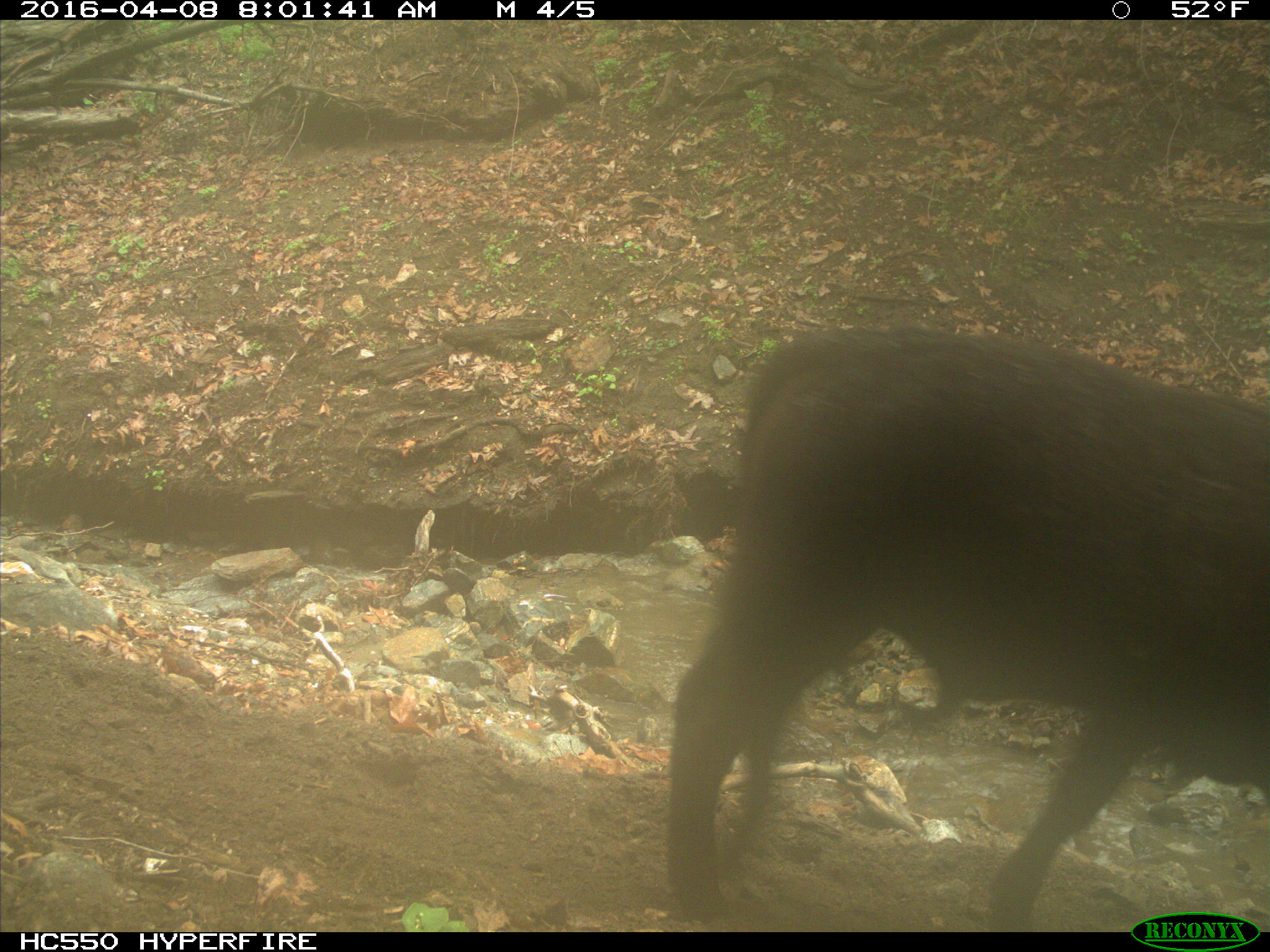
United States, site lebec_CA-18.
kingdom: Animalia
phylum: Chordata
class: Mammalia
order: Artiodactyla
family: Bovidae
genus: Bos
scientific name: Bos taurus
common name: domestic cow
Bos taurus (domestic cow).